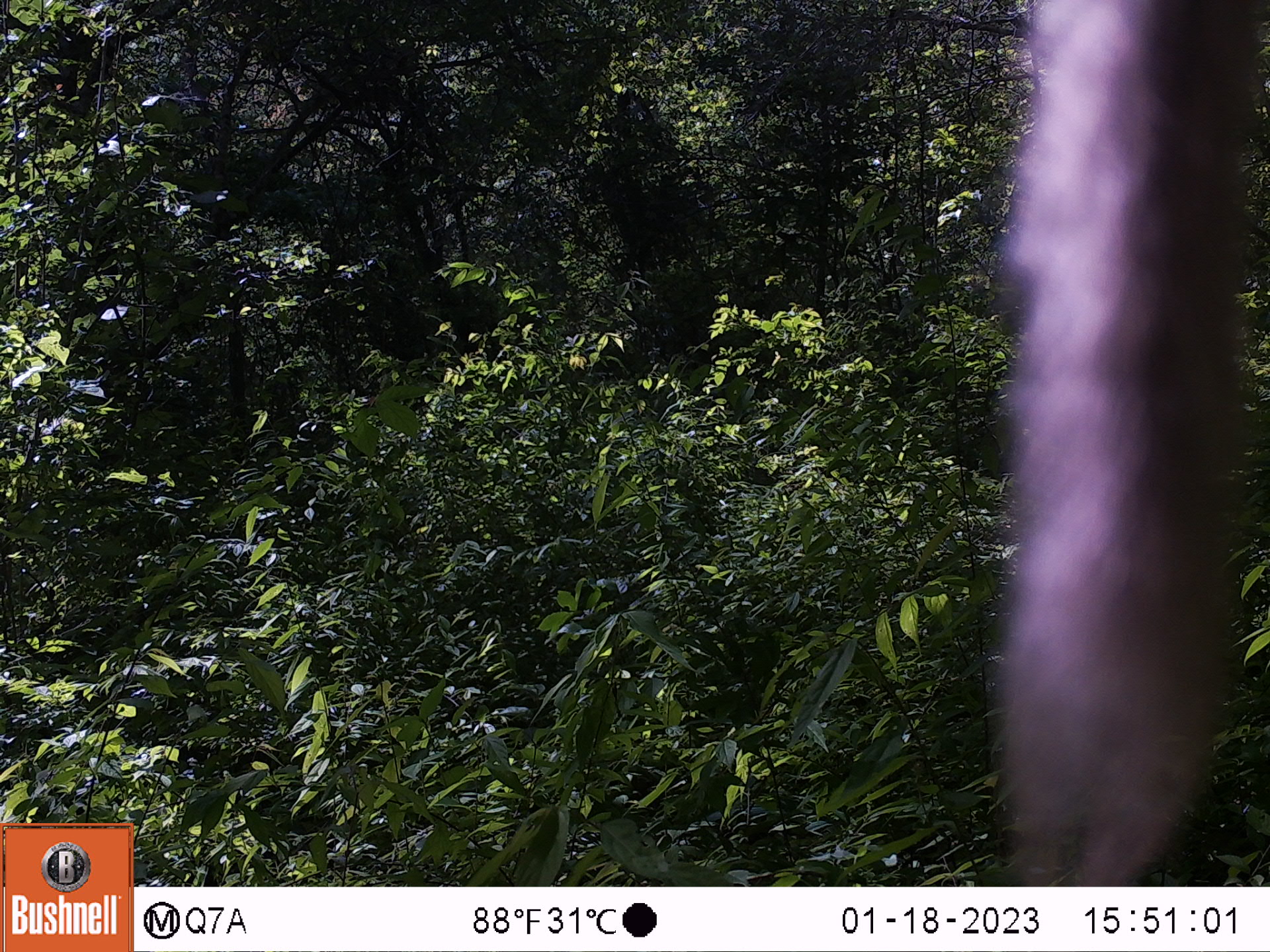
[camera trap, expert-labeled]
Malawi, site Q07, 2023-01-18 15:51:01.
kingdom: Animalia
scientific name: Animalia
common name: other animal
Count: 1.